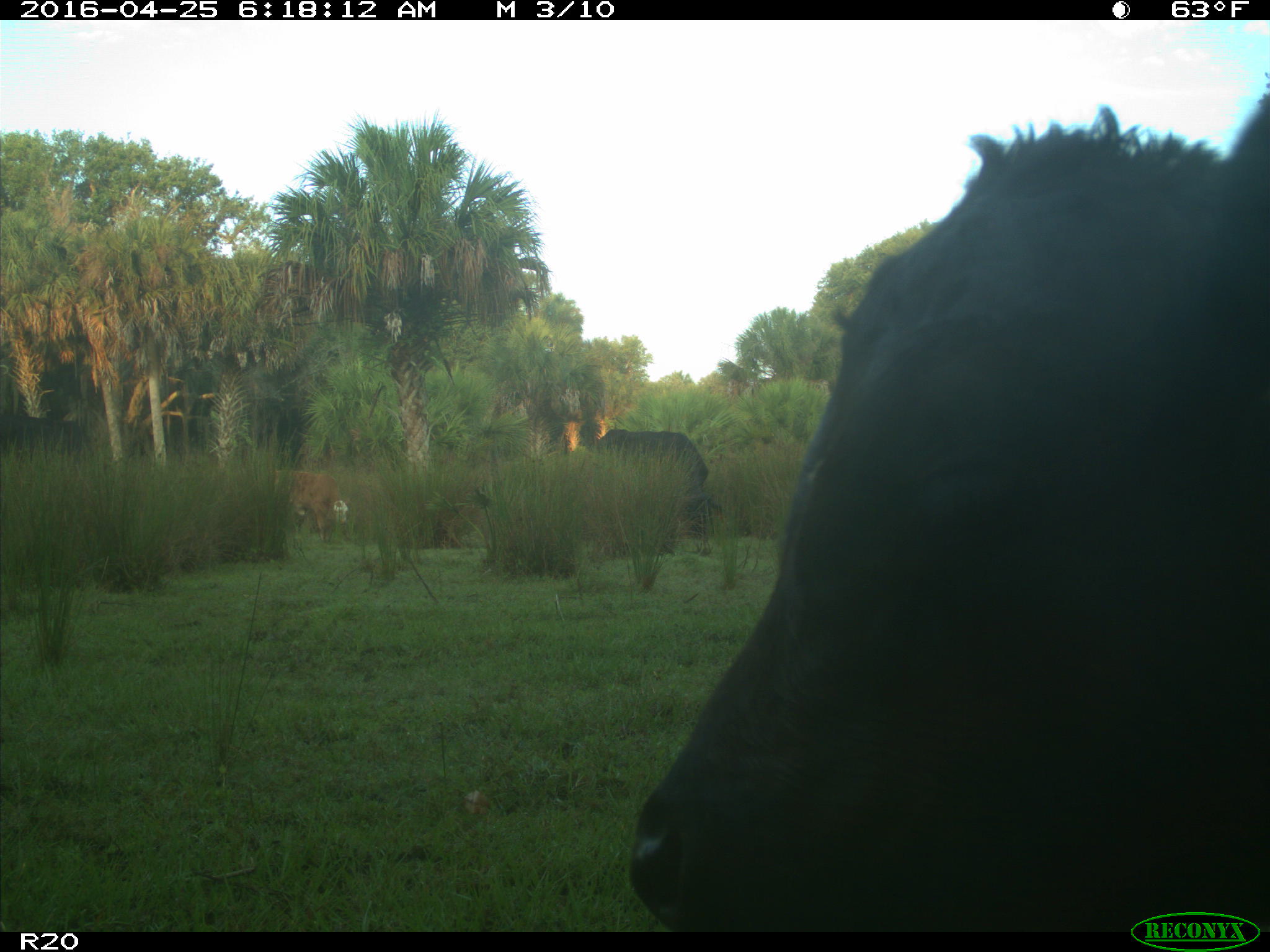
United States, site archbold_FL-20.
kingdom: Animalia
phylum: Chordata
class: Mammalia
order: Artiodactyla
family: Bovidae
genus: Bos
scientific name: Bos taurus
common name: domestic cow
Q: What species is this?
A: Bos taurus (domestic cow).